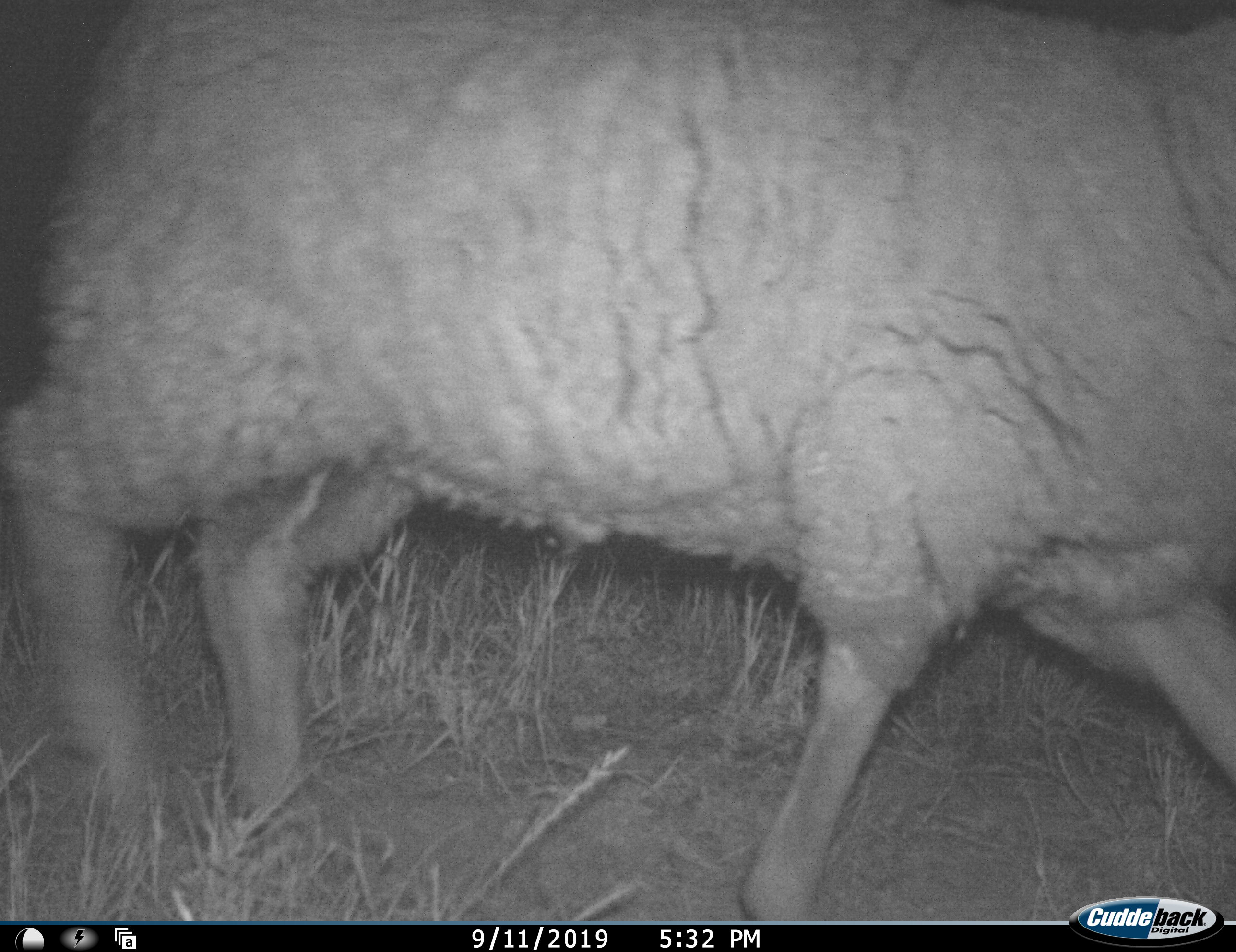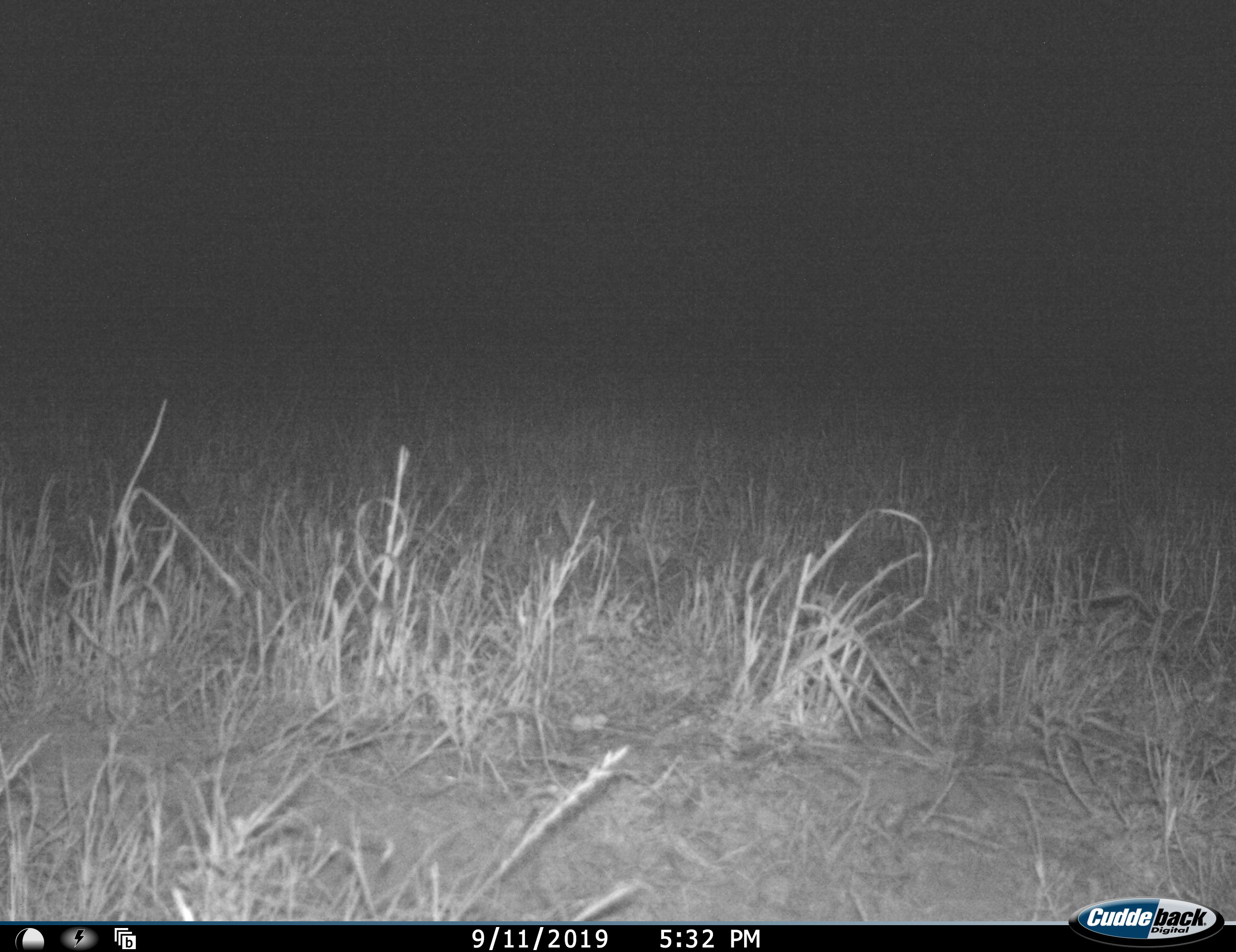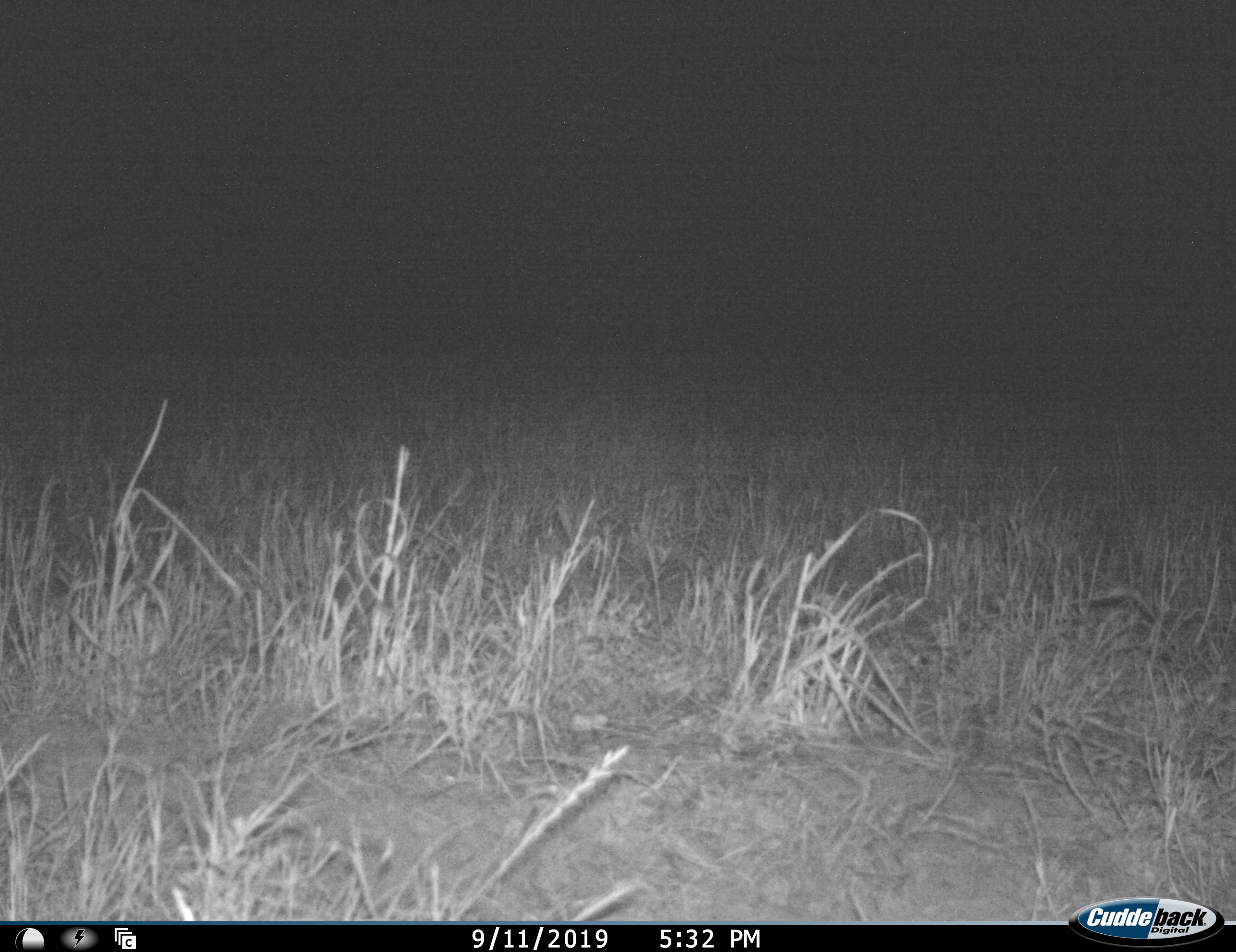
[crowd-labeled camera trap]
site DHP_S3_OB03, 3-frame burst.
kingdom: Animalia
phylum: Chordata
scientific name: Vertebrata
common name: domestic animal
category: domesticanimal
Domesticanimal (domestic animal) (Vertebrata), count 1. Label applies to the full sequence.